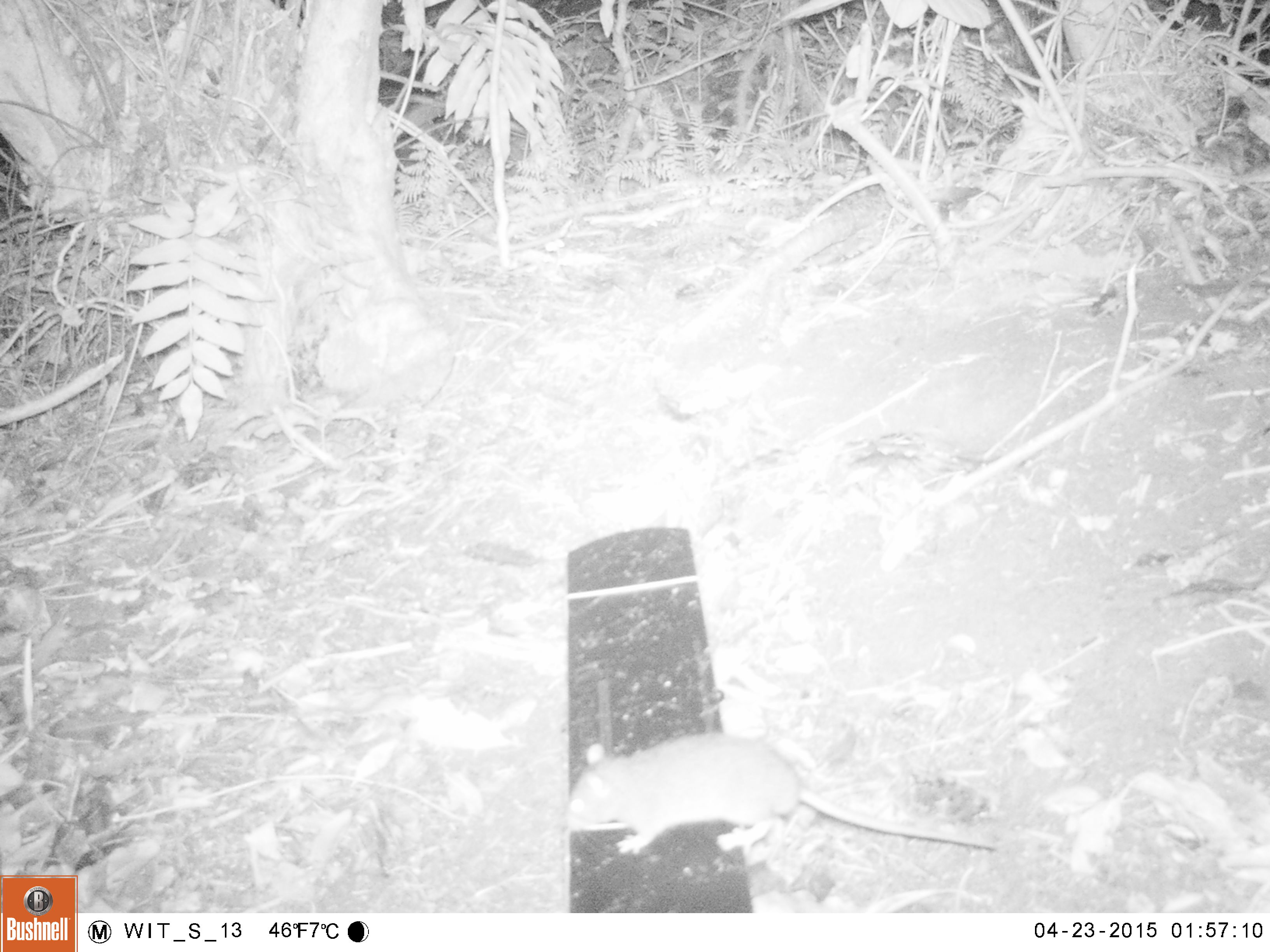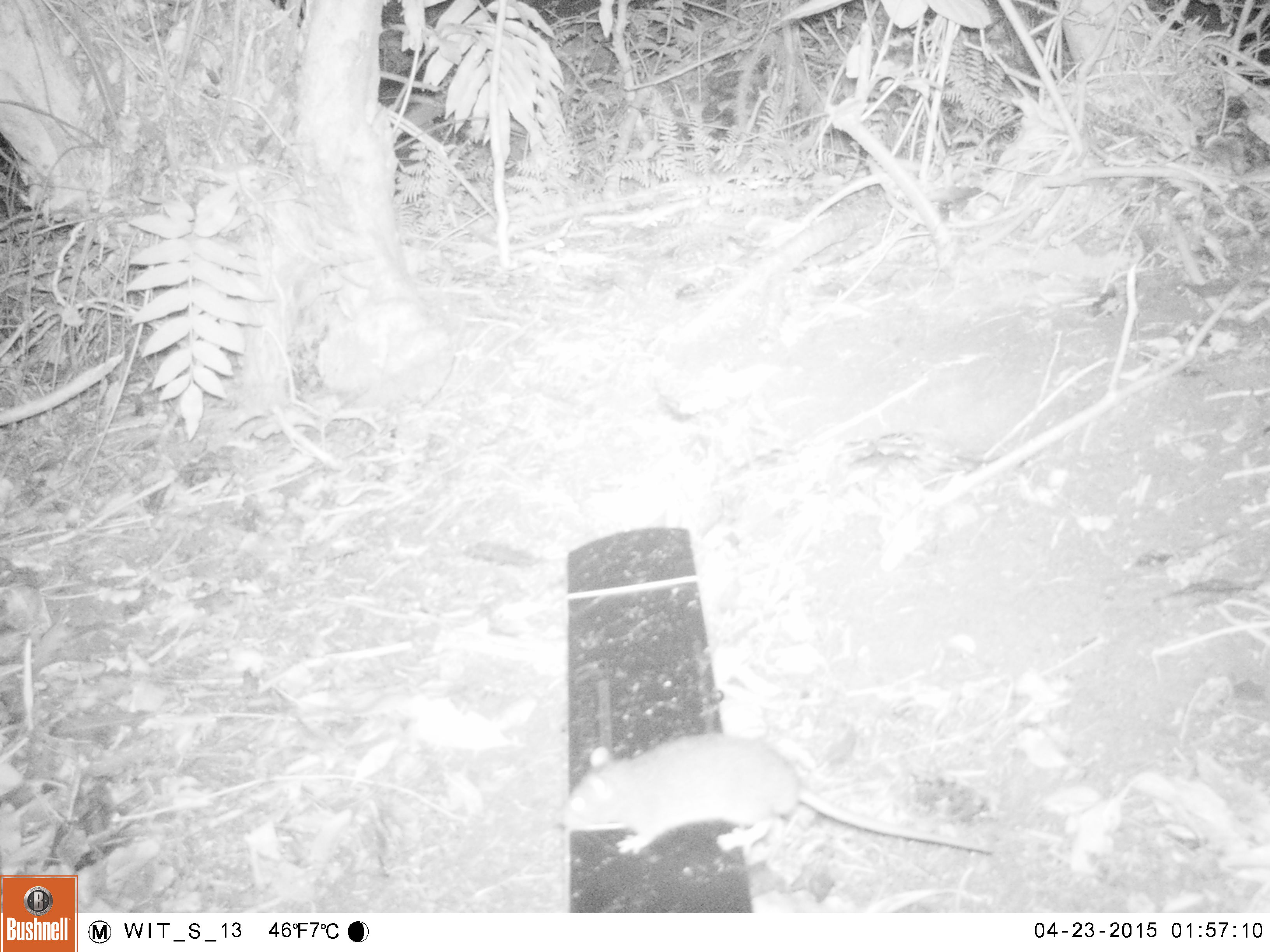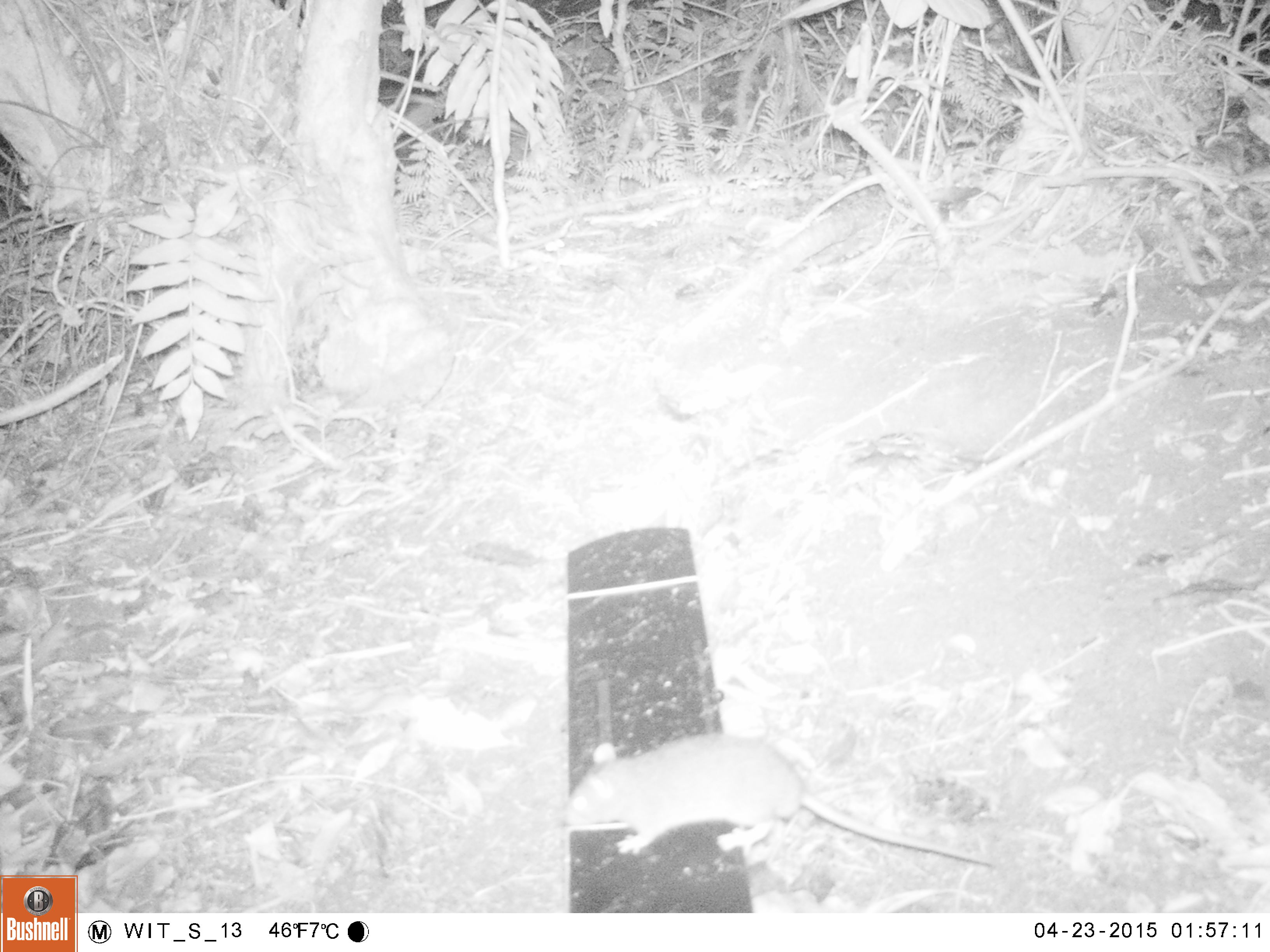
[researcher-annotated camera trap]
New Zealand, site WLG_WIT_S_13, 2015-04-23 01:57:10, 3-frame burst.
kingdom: Animalia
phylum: Chordata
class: Mammalia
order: Rodentia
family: Muridae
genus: Rattus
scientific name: Rattus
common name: rat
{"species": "rat (Rattus)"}